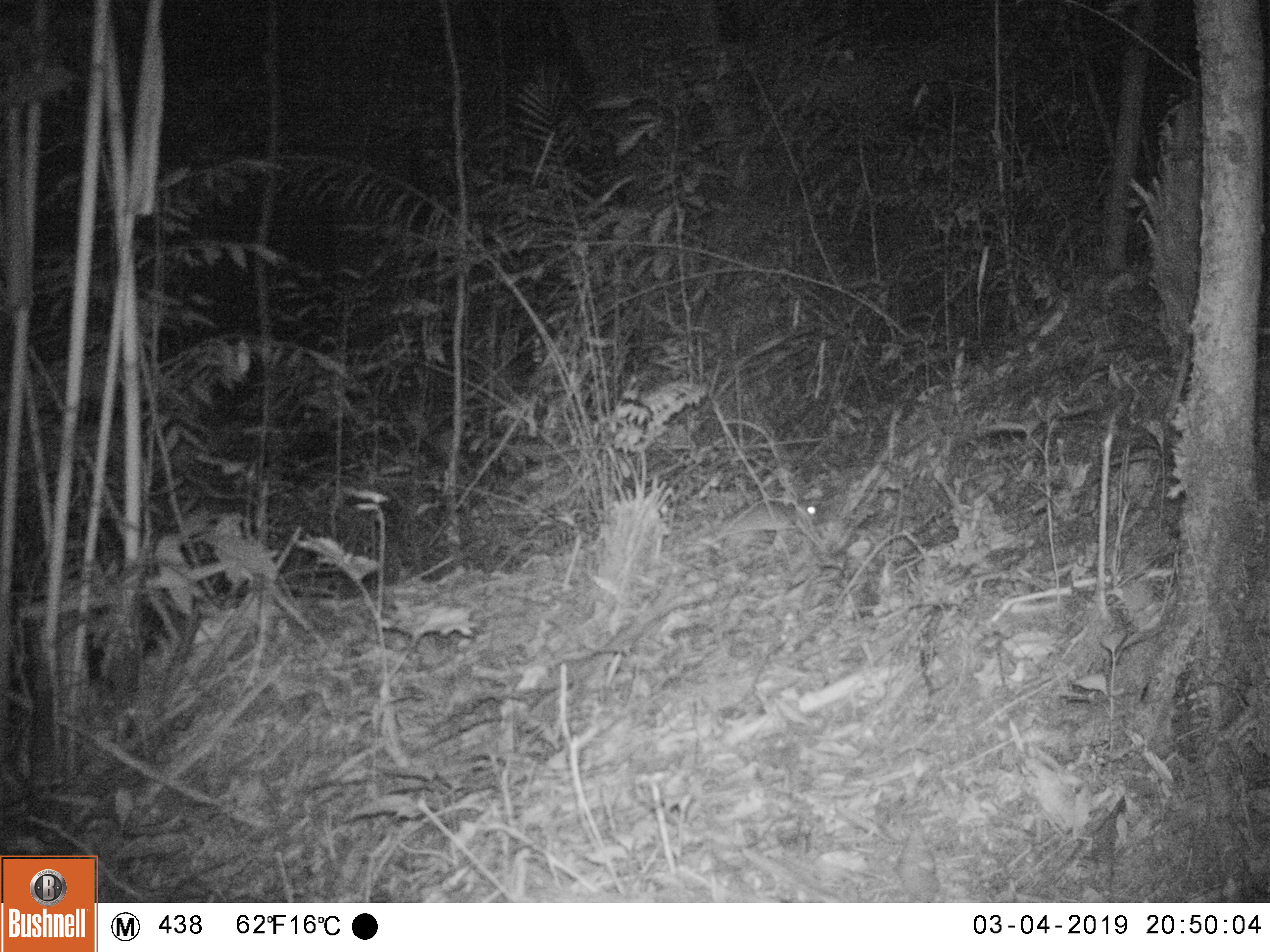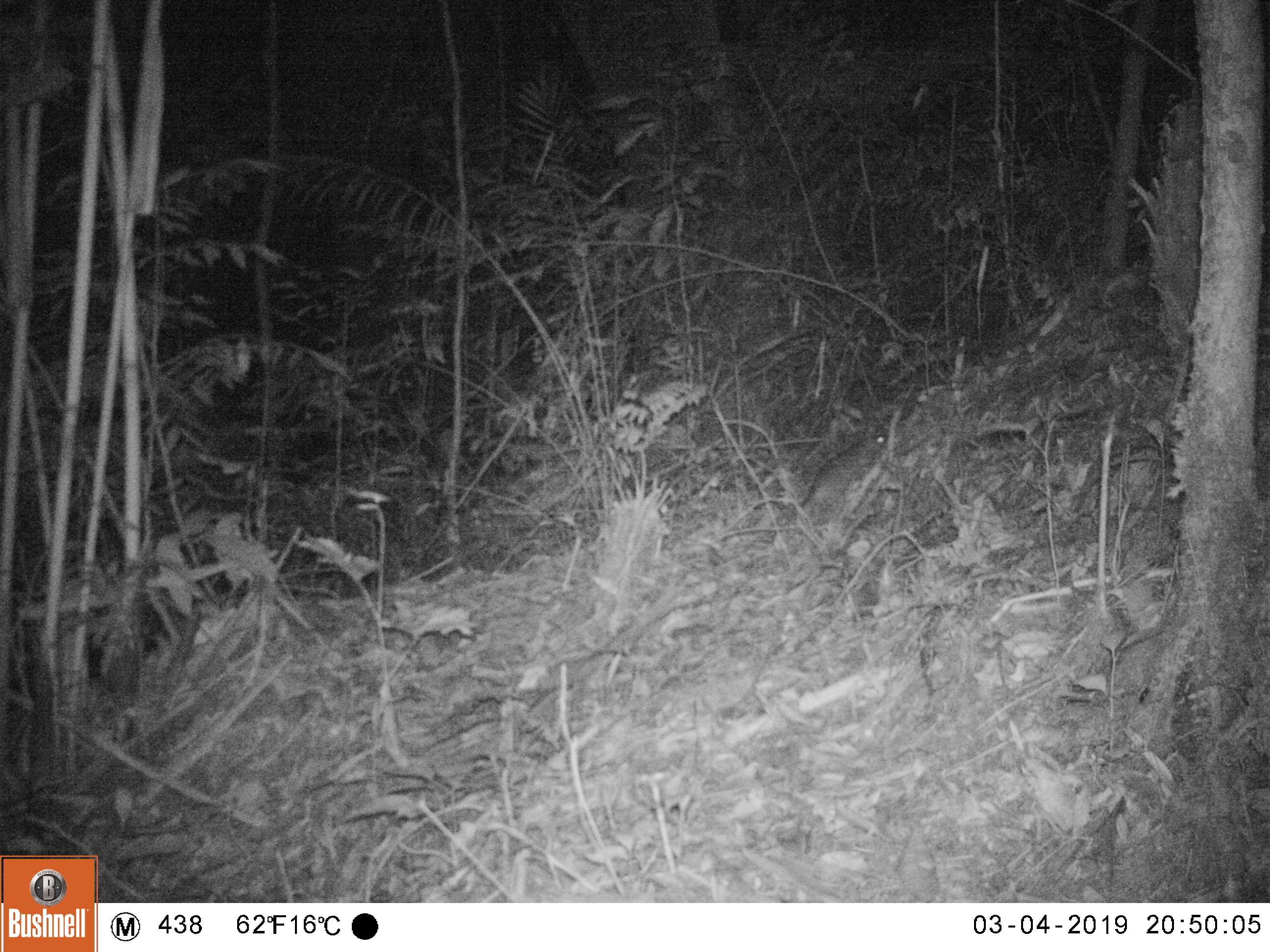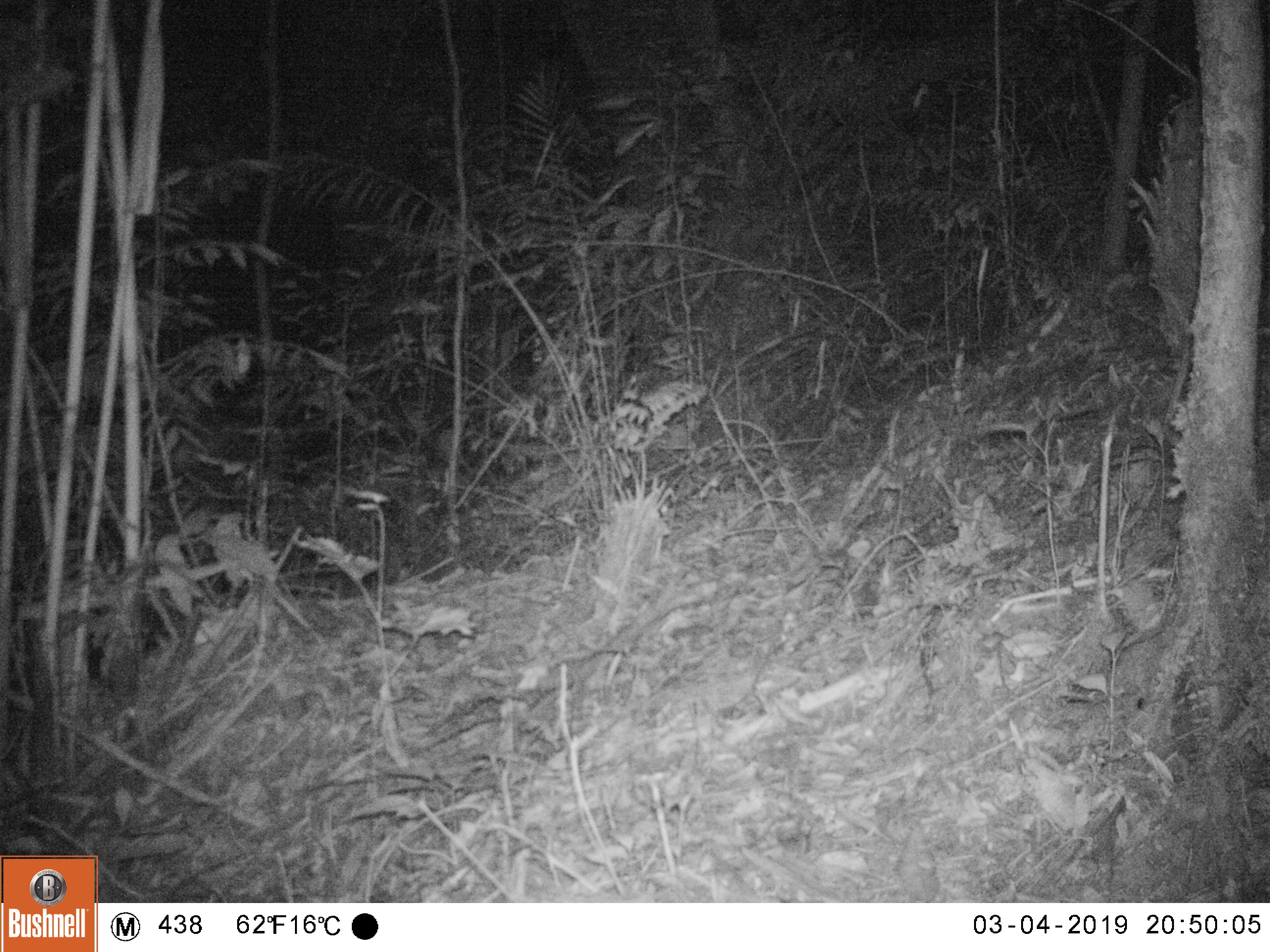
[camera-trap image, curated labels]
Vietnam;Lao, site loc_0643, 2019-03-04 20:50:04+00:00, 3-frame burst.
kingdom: Animalia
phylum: Chordata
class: Mammalia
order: Rodentia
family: Muridae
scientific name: Muridae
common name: old-world mice and rats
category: unidentified murid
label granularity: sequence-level